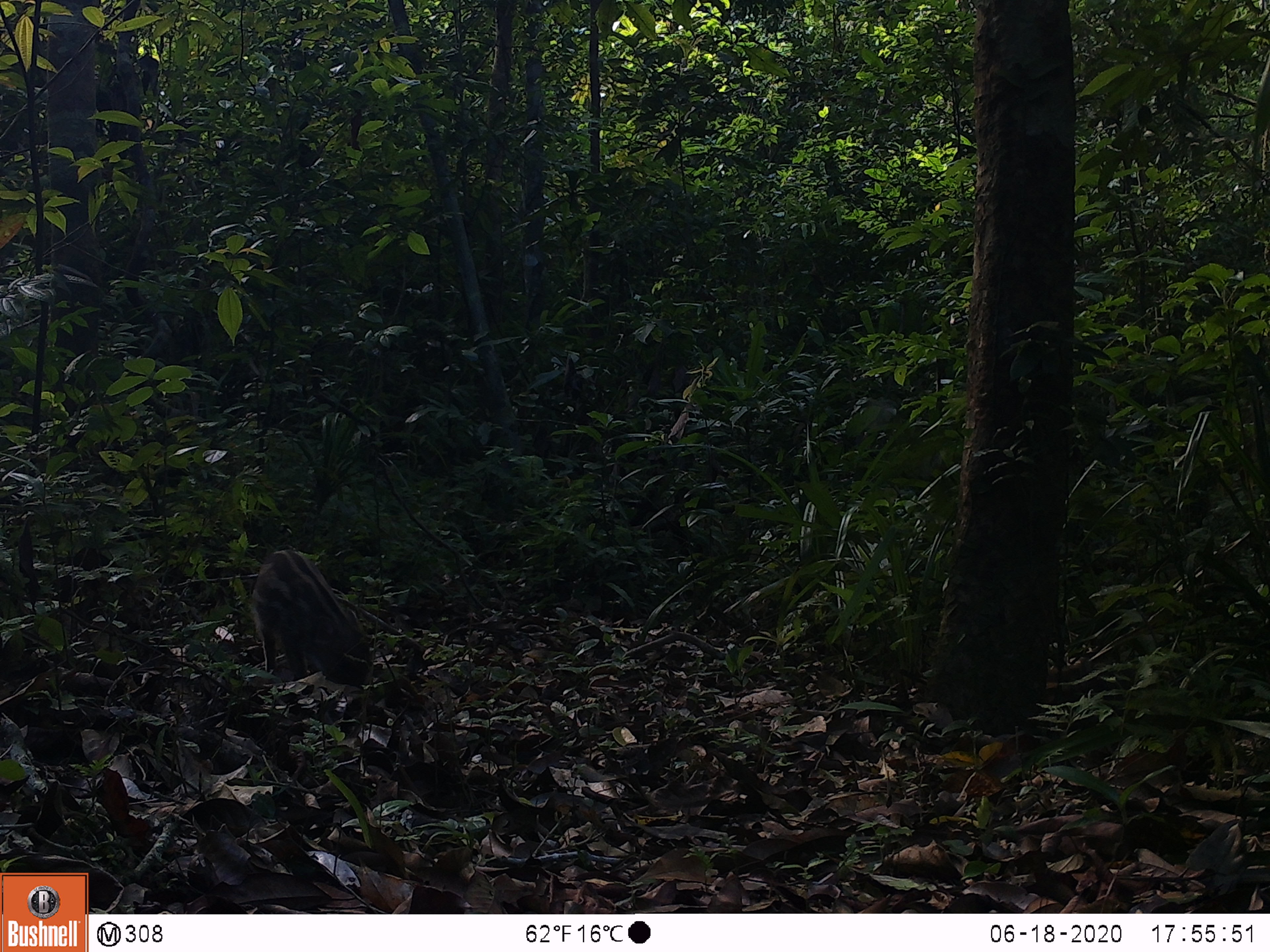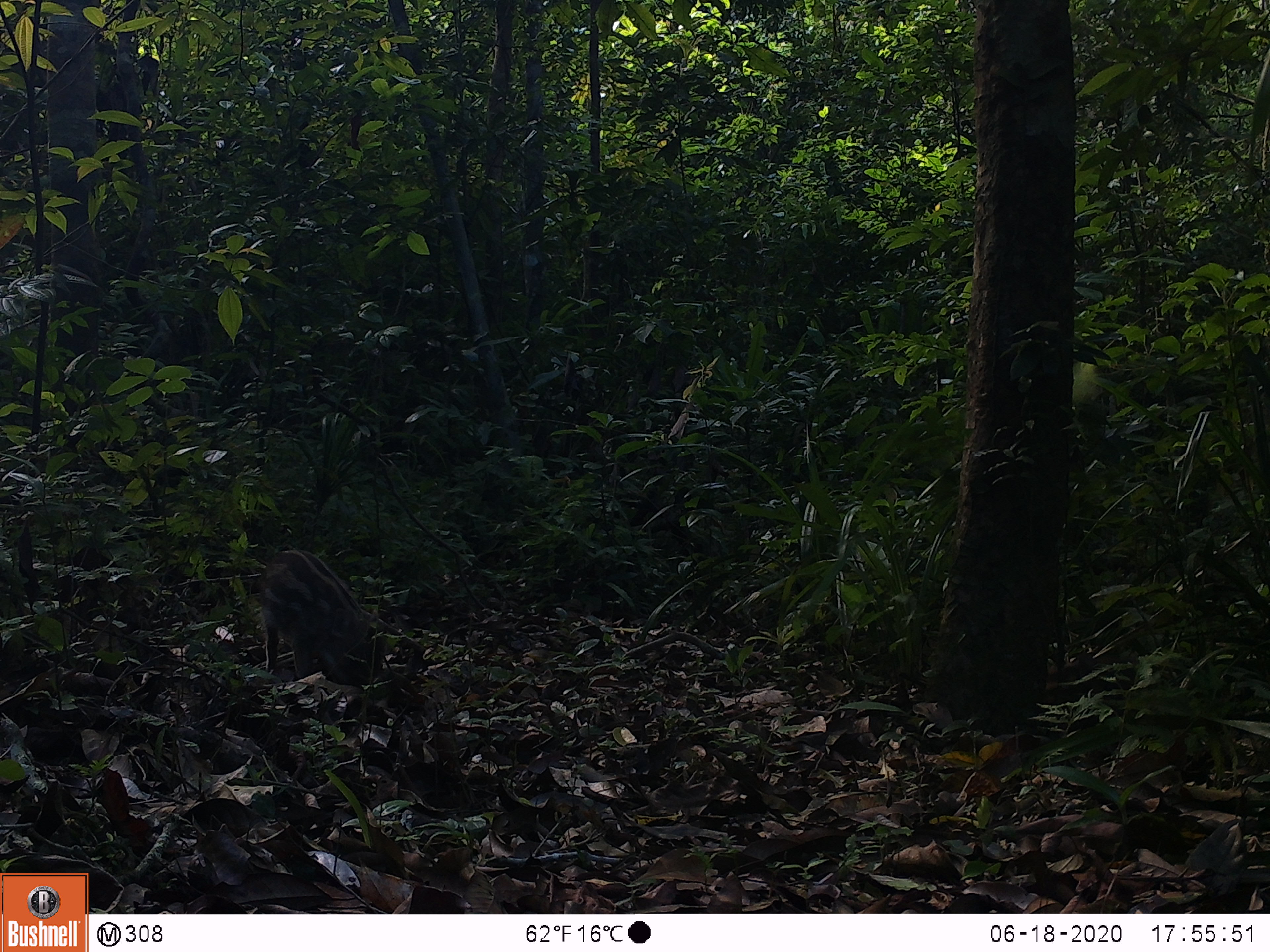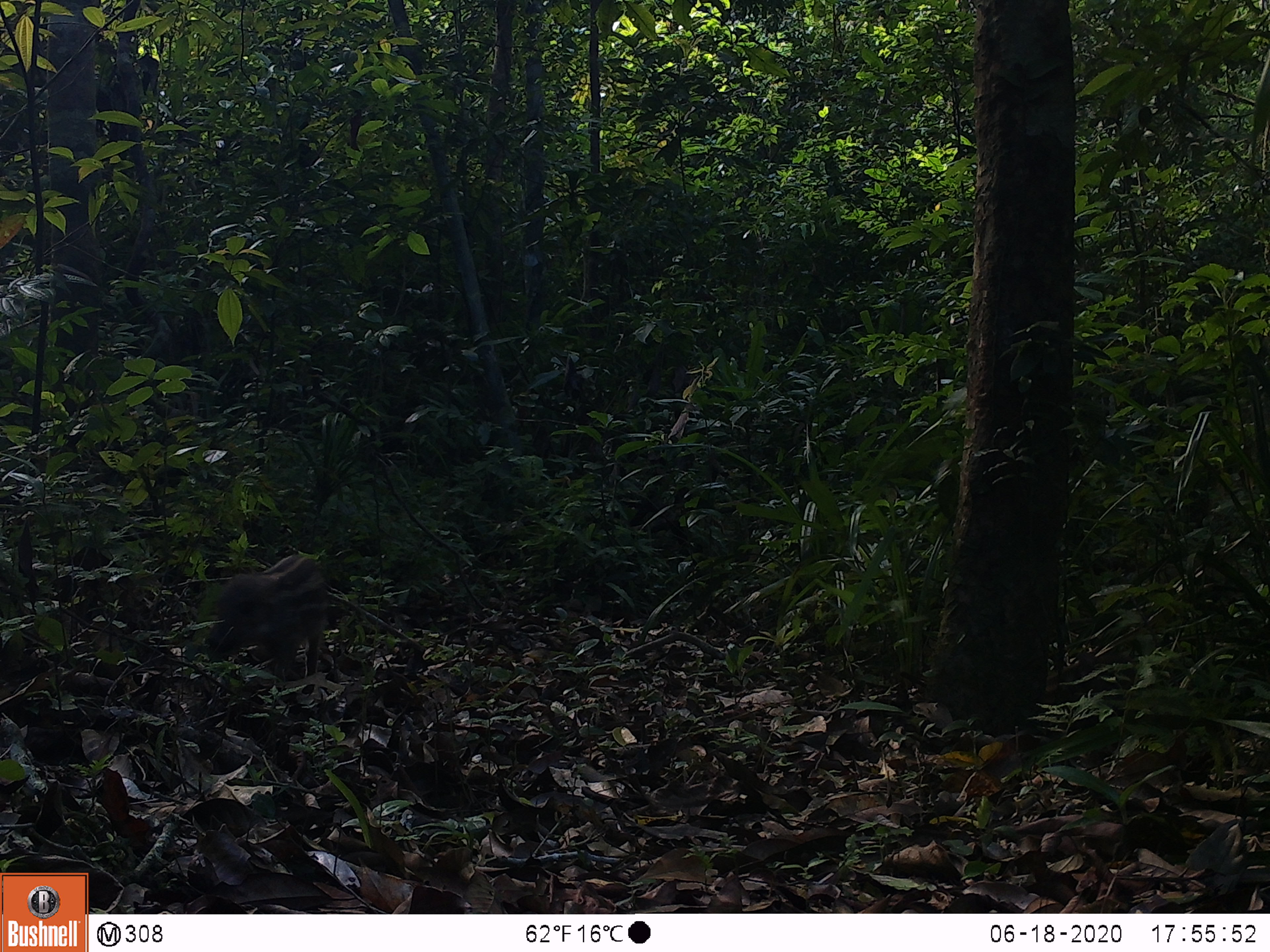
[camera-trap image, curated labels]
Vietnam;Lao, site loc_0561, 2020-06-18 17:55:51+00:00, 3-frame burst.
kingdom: Animalia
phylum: Chordata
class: Mammalia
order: Artiodactyla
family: Suidae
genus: Sus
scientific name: Sus scrofa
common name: eurasian wild pig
Eurasian wild pig (Sus scrofa). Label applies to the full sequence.